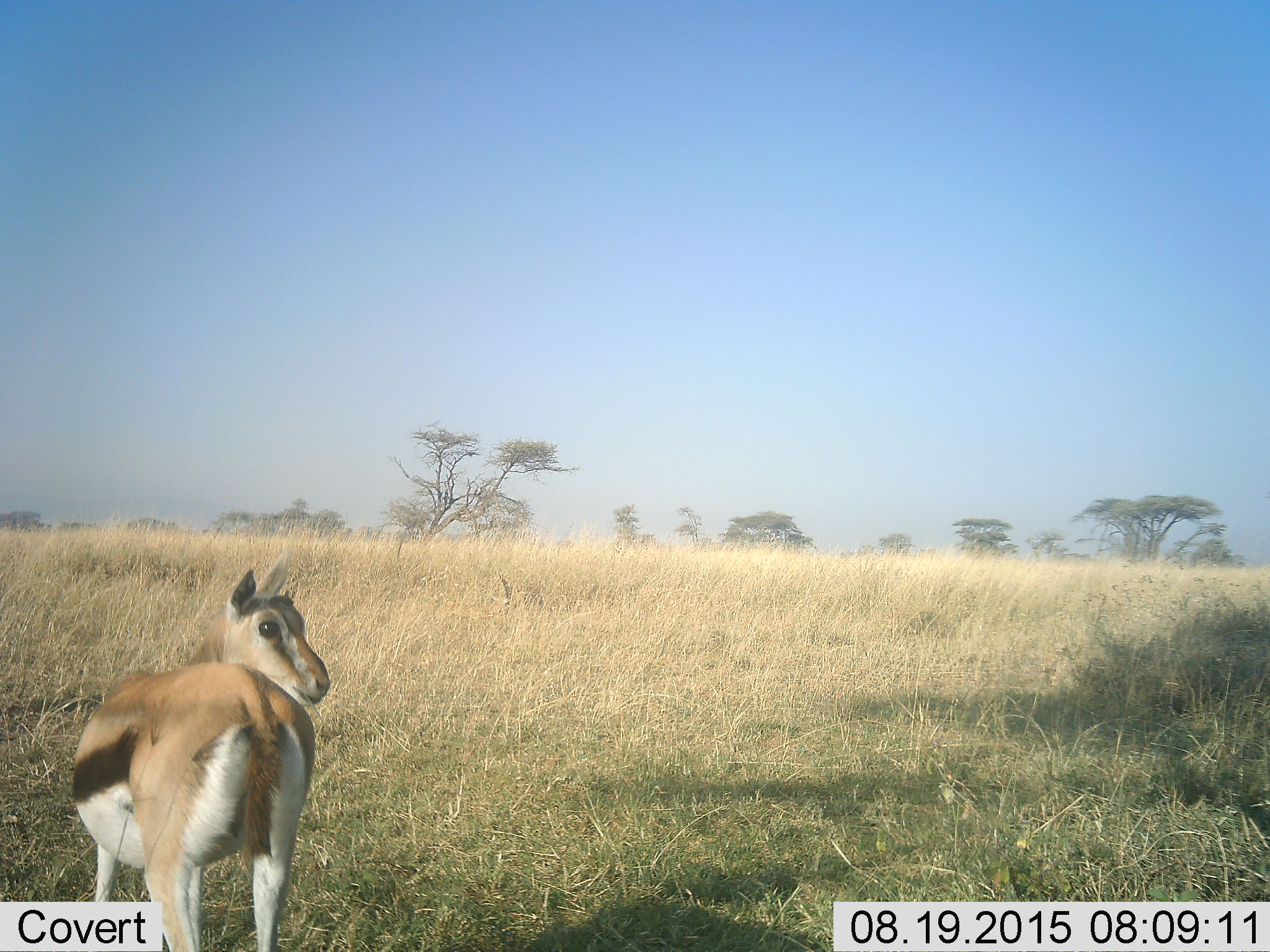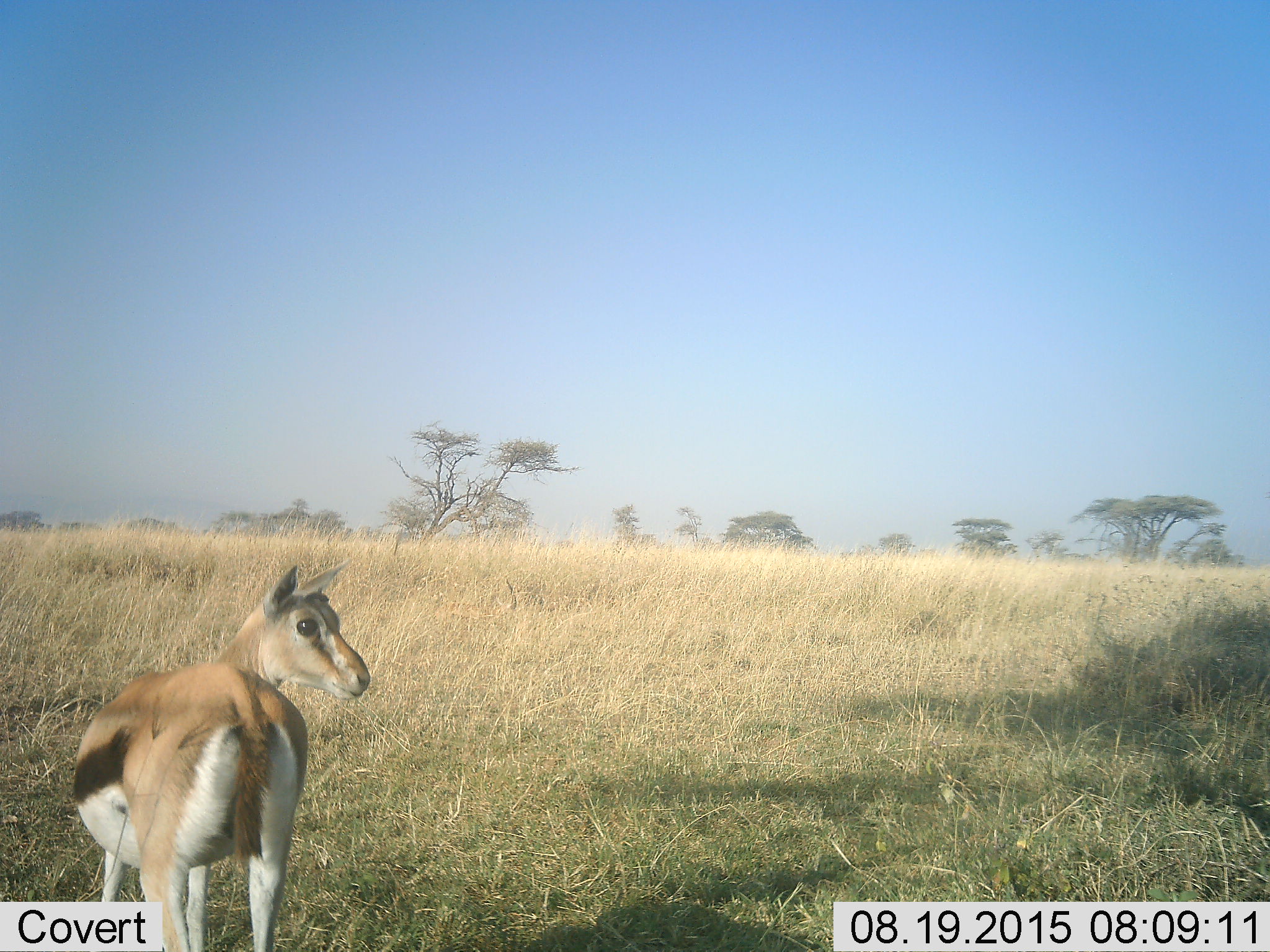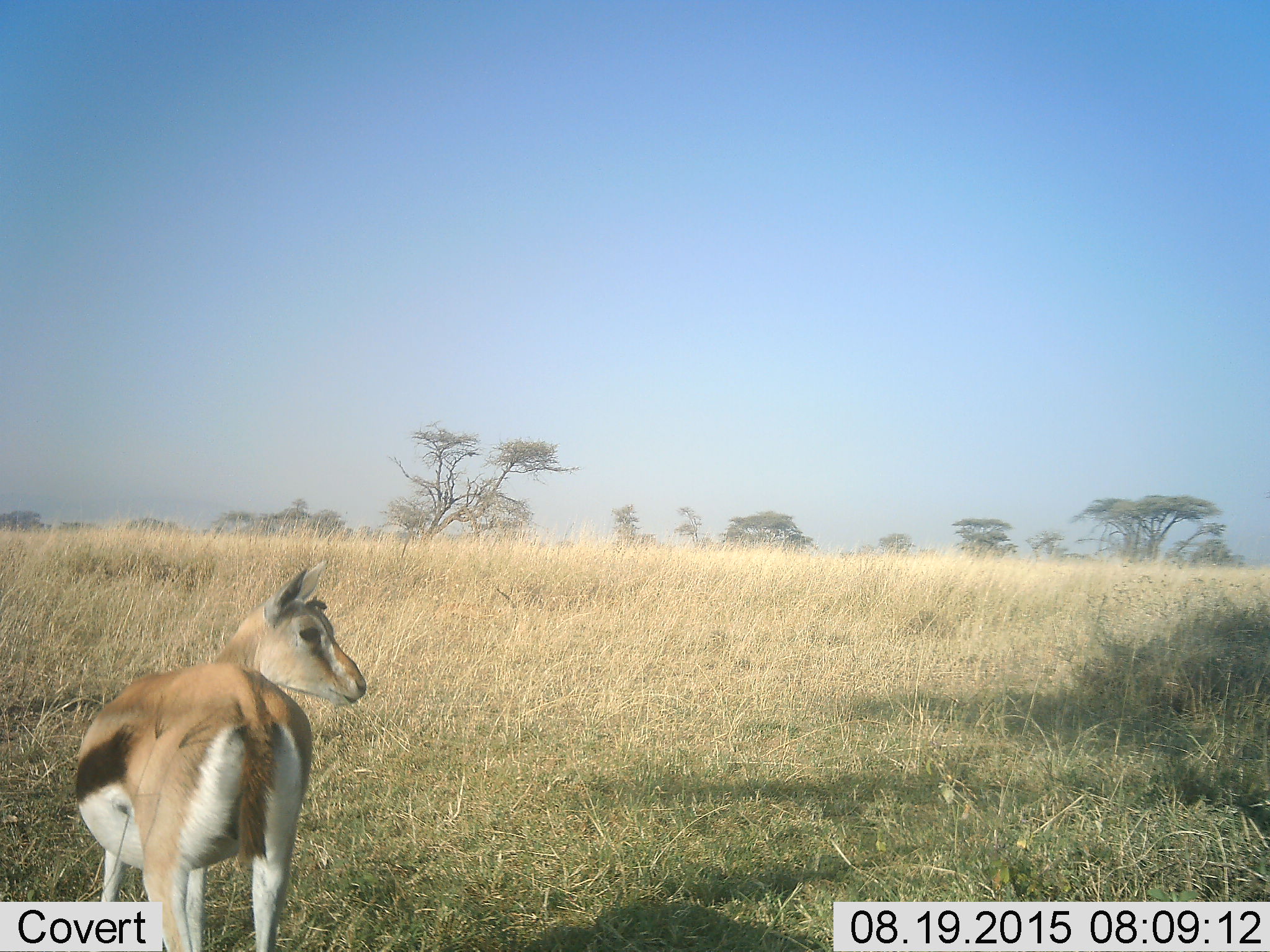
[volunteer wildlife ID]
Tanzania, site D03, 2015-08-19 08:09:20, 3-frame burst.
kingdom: Animalia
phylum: Chordata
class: Mammalia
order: Artiodactyla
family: Bovidae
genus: Eudorcas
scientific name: Eudorcas thomsonii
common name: thomson's gazelle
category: gazellethomsons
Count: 1.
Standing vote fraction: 77%.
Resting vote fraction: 23%.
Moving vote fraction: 8%.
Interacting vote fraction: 8%.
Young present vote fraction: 15%.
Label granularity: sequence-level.